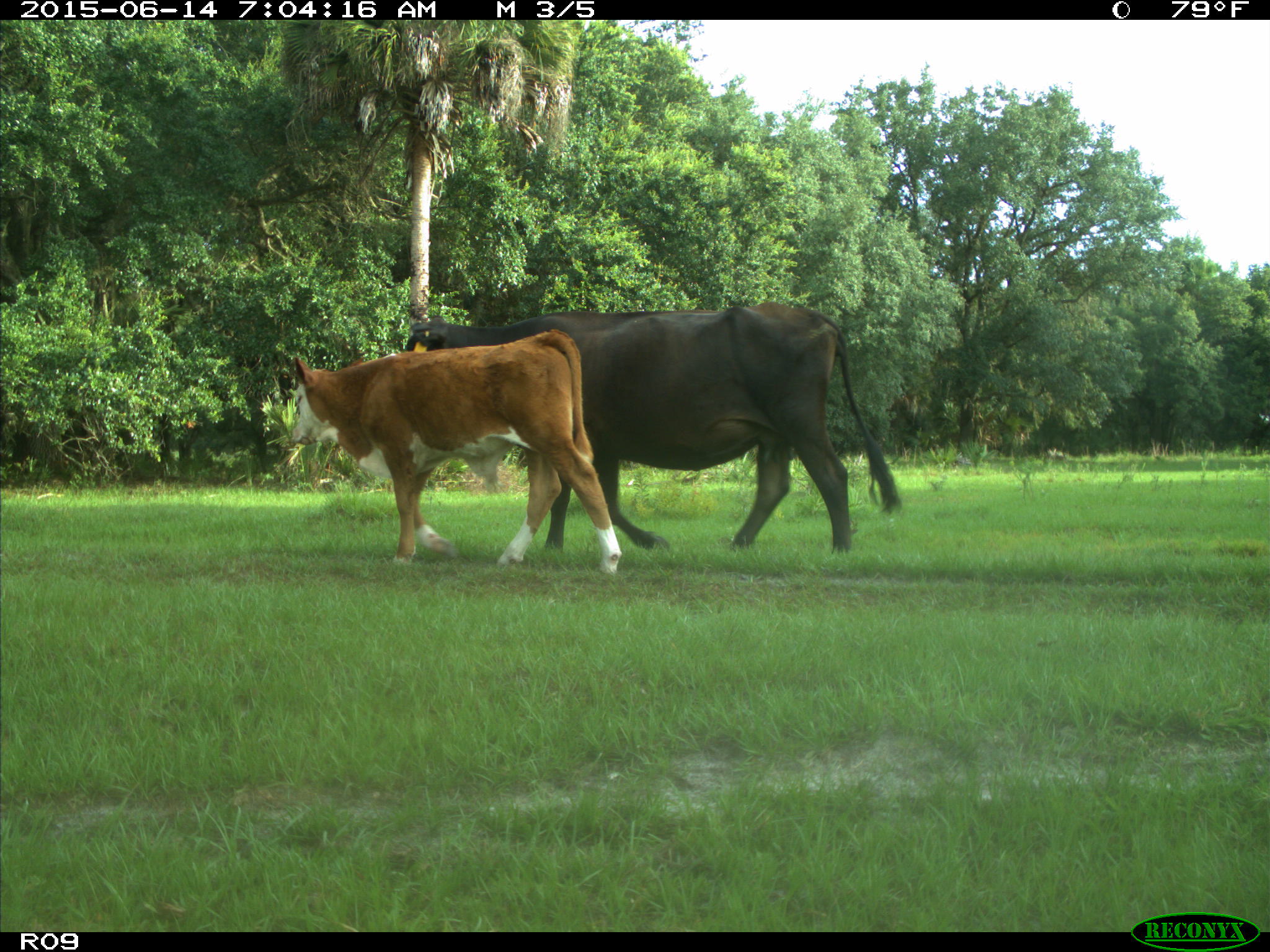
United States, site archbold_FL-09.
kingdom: Animalia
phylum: Chordata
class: Mammalia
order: Artiodactyla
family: Bovidae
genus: Bos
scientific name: Bos taurus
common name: domestic cow